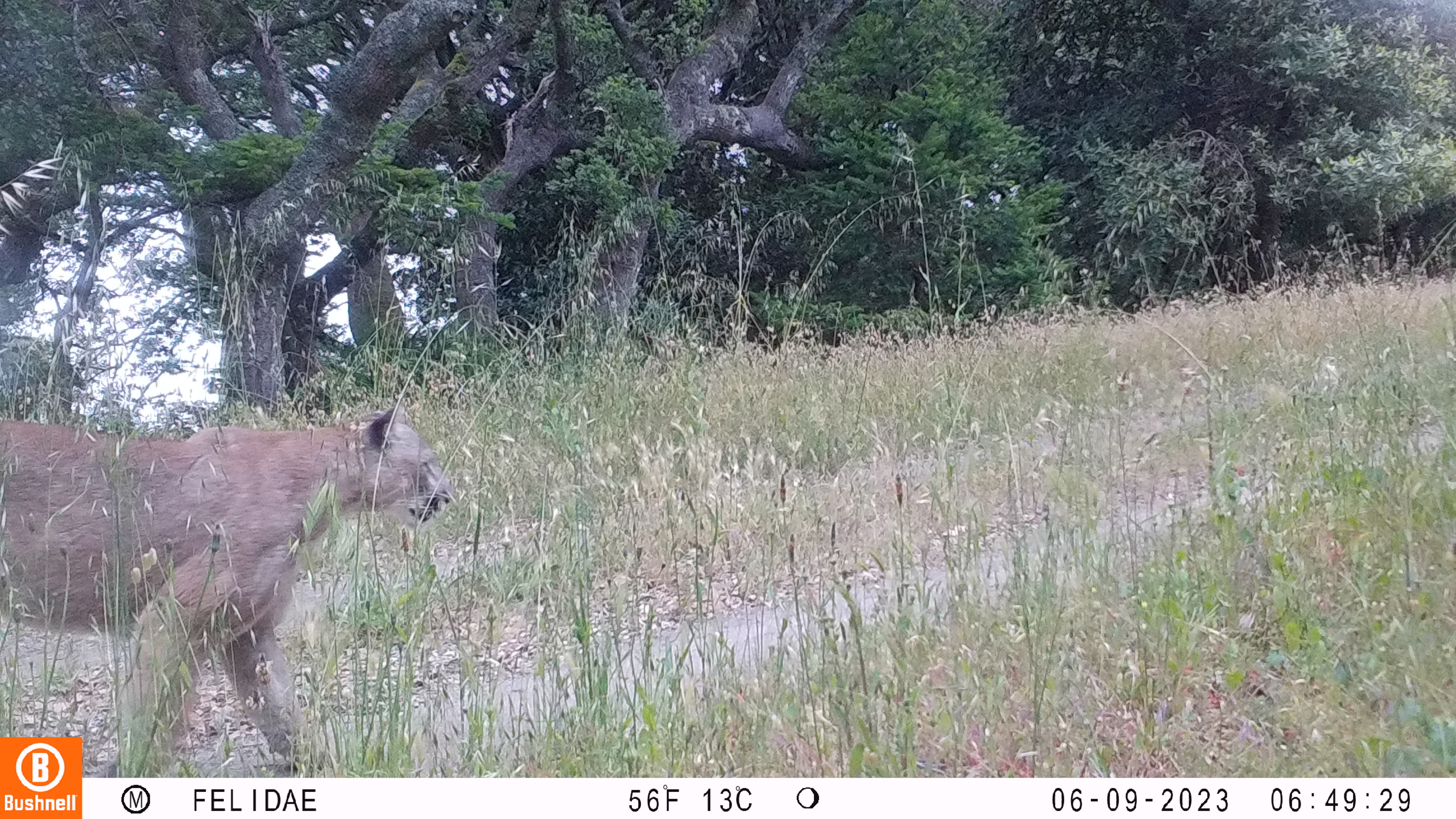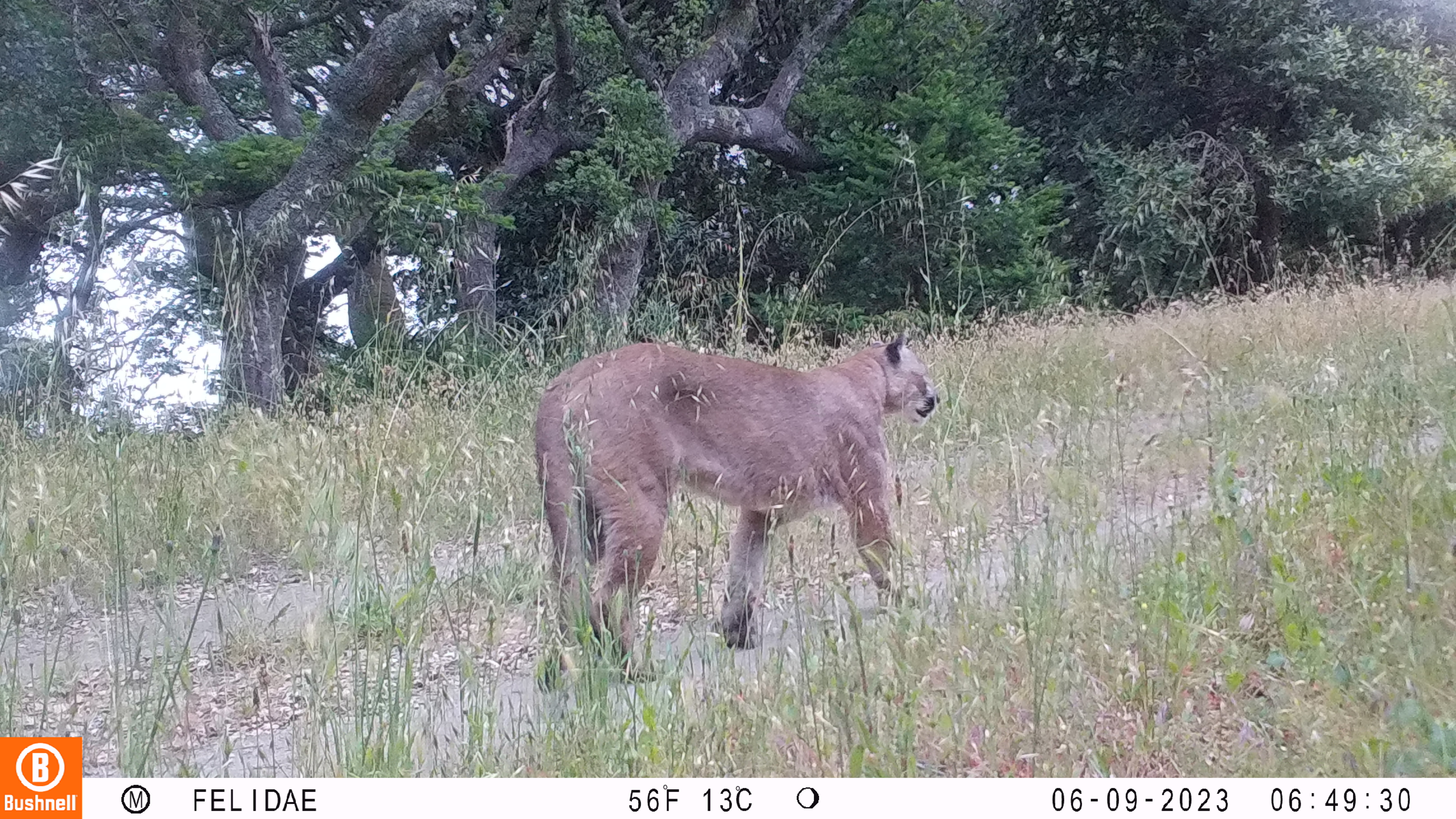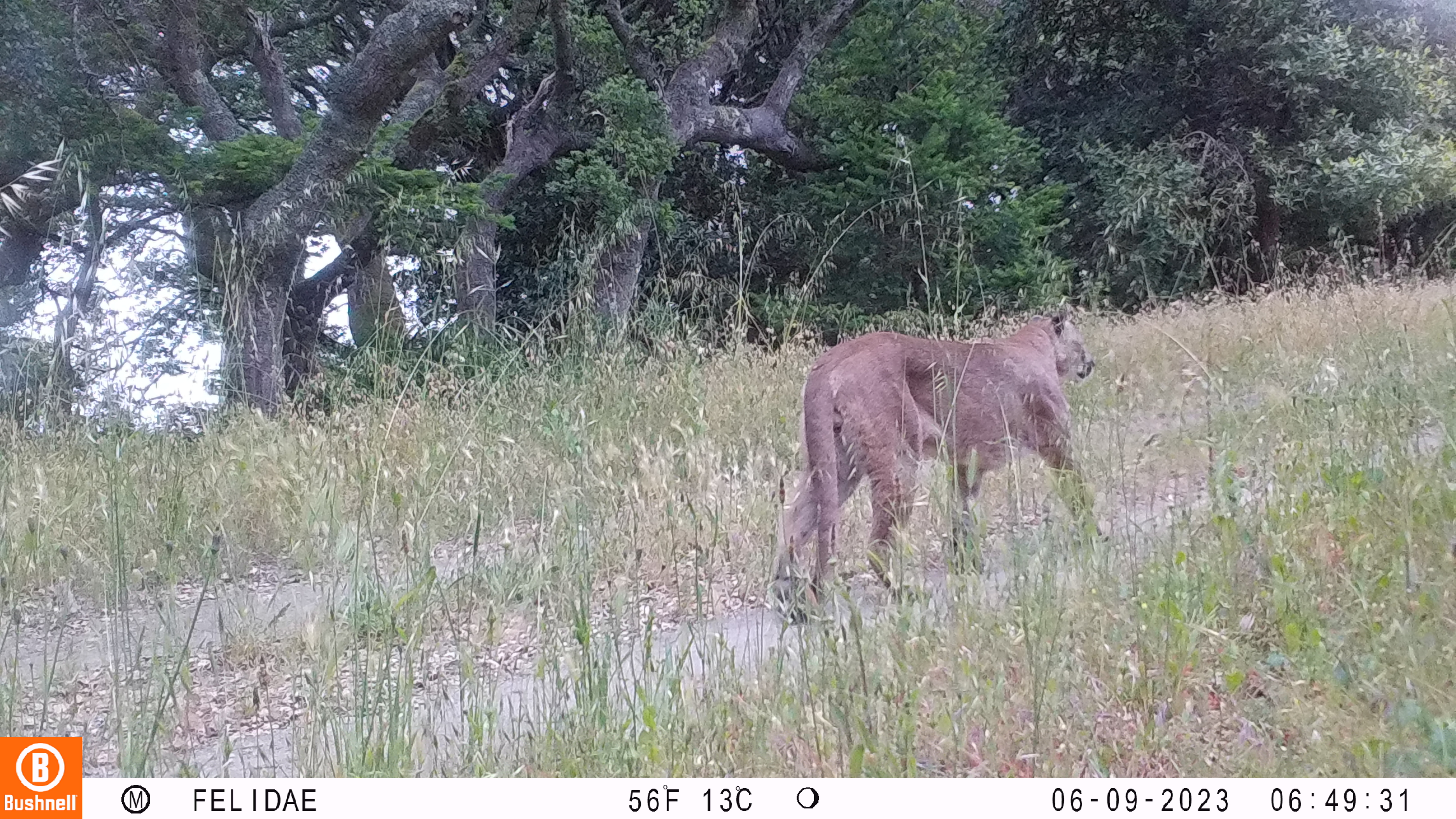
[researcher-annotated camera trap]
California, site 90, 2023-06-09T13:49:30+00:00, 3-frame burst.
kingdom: Animalia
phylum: Chordata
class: Mammalia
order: Carnivora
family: Felidae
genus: Puma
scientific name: Puma concolor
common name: puma